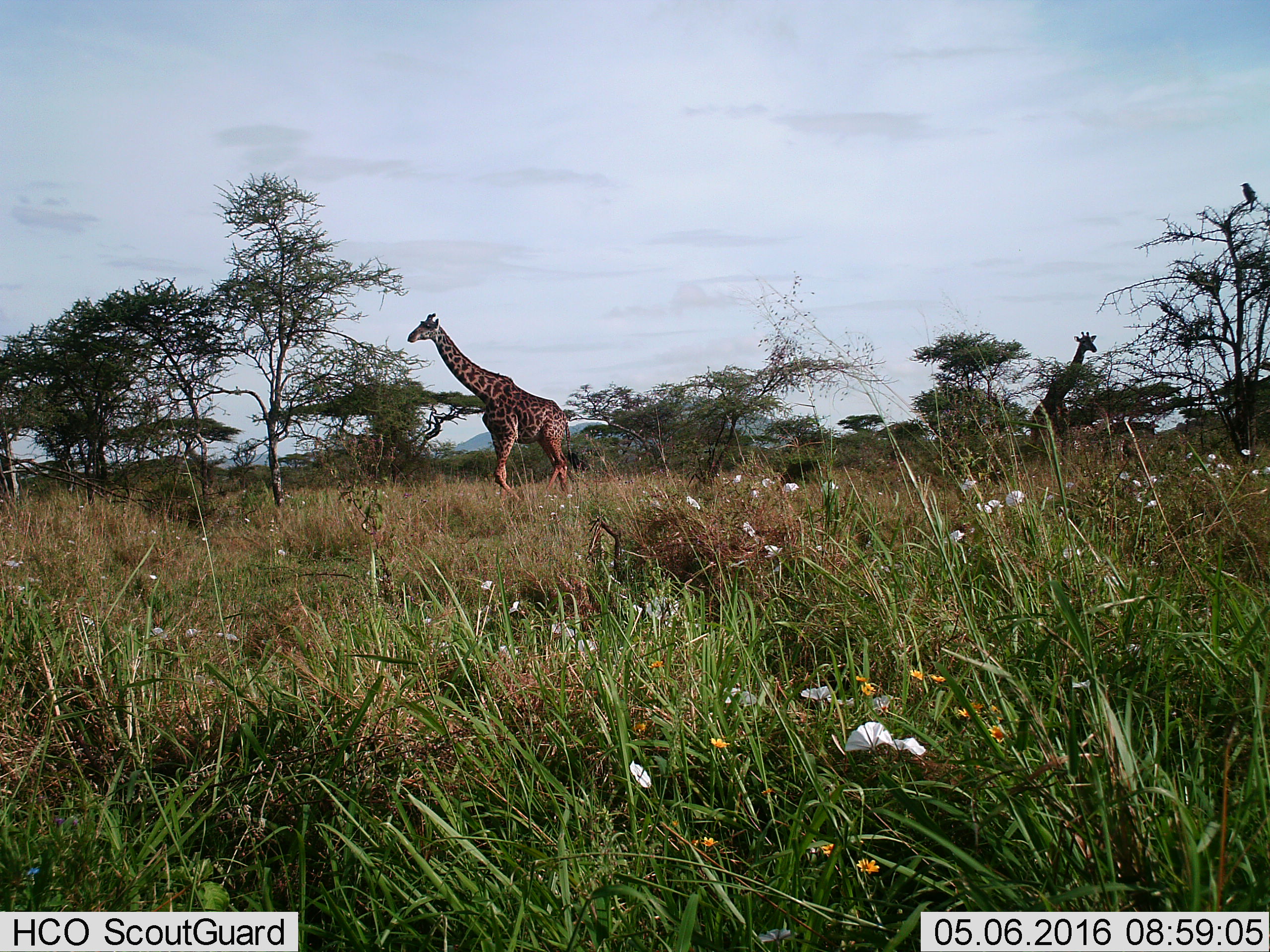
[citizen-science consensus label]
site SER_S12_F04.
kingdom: Animalia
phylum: Chordata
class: Mammalia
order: Artiodactyla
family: Giraffidae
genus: Giraffa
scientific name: Giraffa camelopardalis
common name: giraffe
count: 2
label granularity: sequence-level